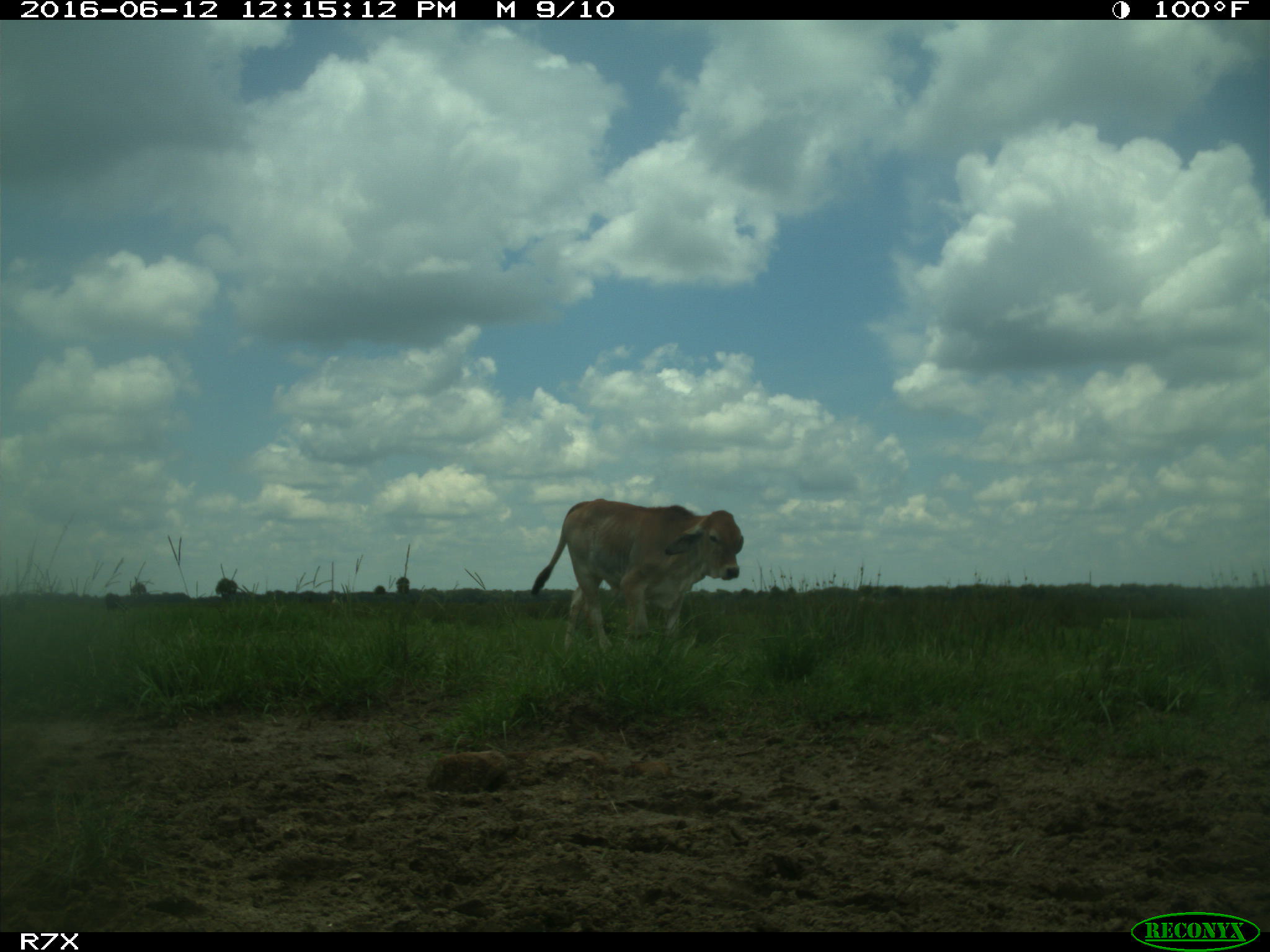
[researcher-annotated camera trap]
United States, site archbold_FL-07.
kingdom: Animalia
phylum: Chordata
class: Mammalia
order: Artiodactyla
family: Bovidae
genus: Bos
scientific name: Bos taurus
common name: domestic cow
Bos taurus (domestic cow).